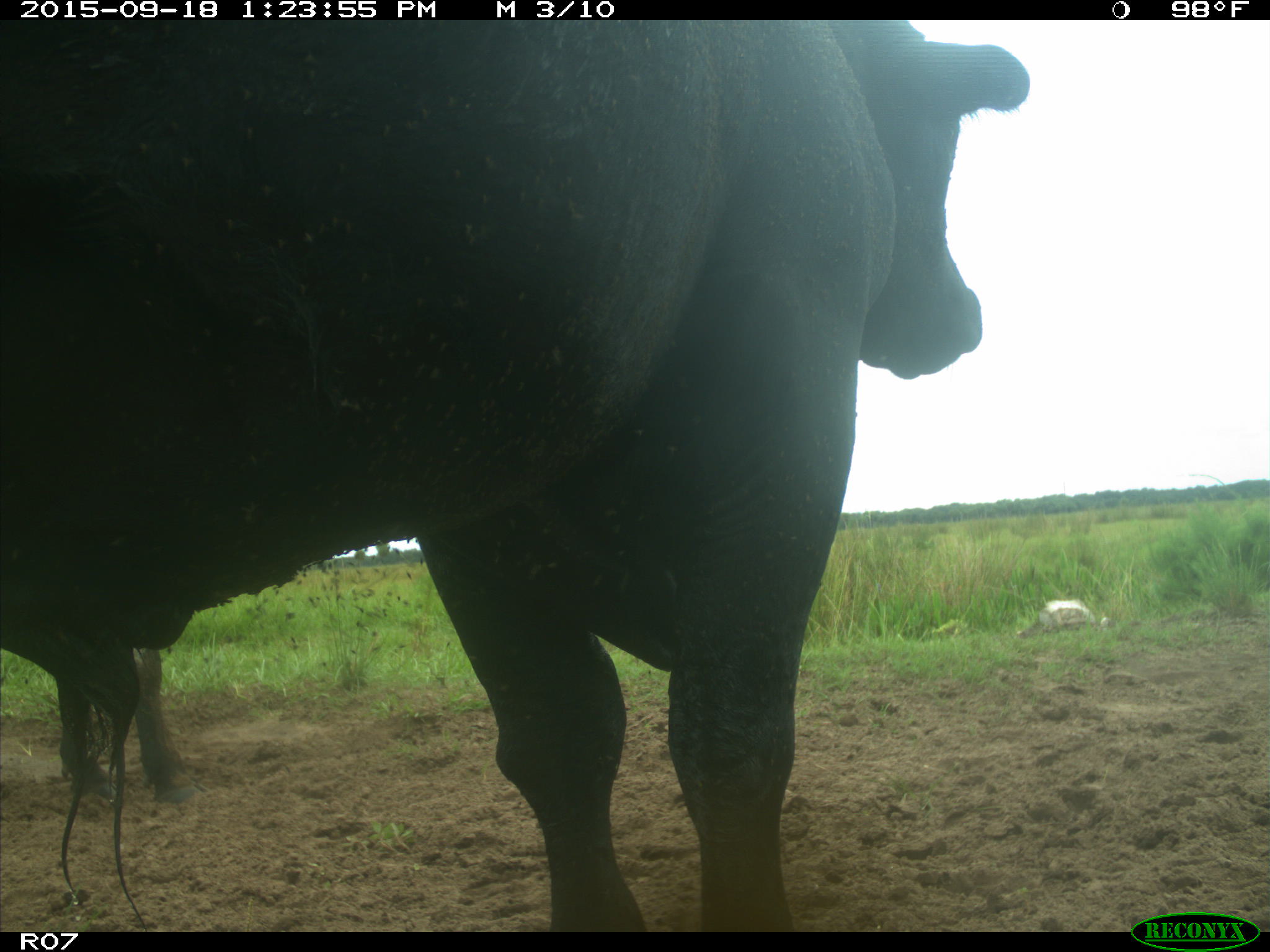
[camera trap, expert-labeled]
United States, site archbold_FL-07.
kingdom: Animalia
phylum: Chordata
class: Mammalia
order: Artiodactyla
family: Bovidae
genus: Bos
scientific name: Bos taurus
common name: domestic cow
Bos taurus (domestic cow).